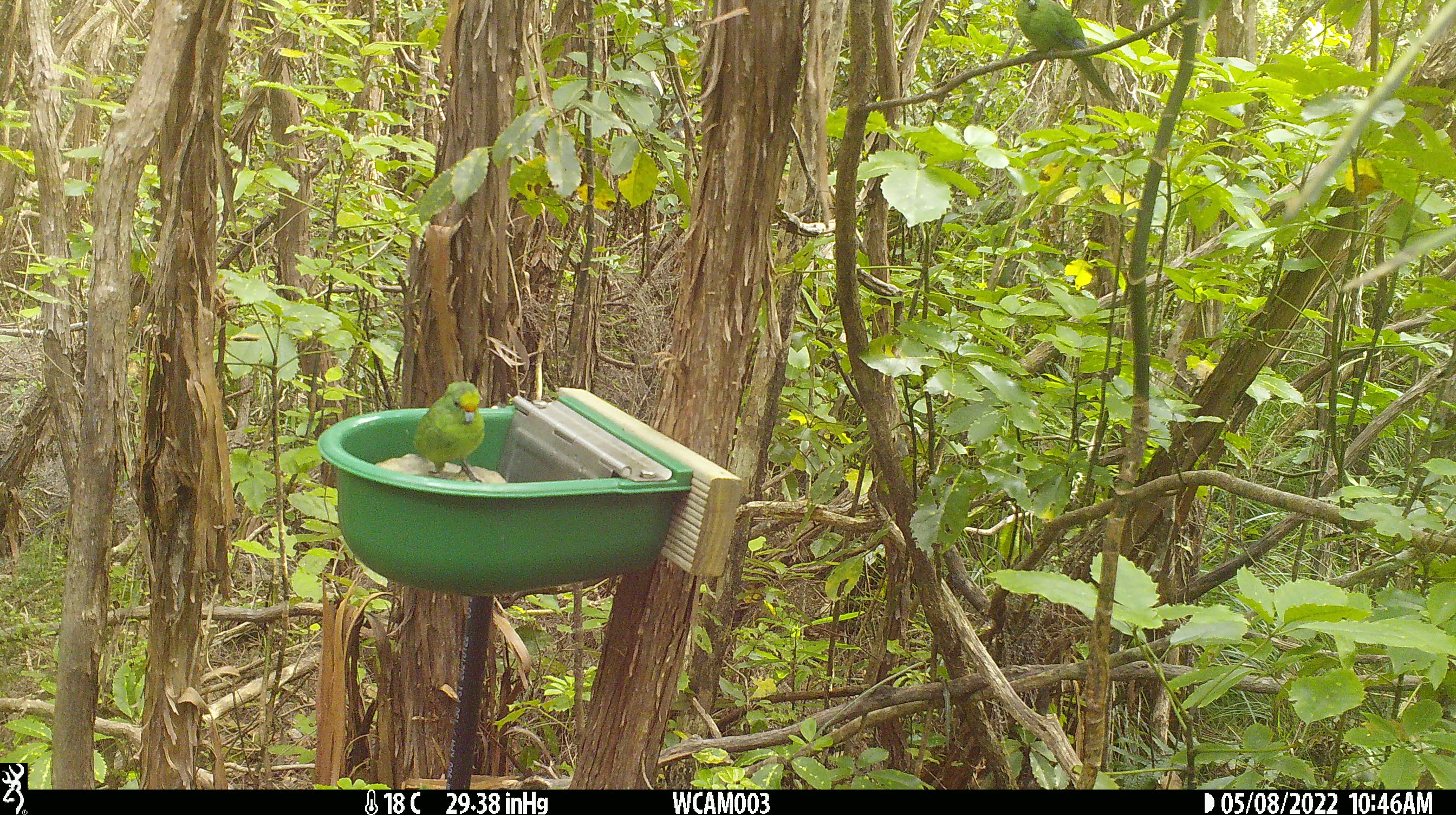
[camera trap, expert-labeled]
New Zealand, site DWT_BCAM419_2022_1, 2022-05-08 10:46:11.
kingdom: Animalia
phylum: Chordata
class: Aves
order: Psittaciformes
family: Psittaculidae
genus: Cyanoramphus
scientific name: Cyanoramphus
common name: parakeet